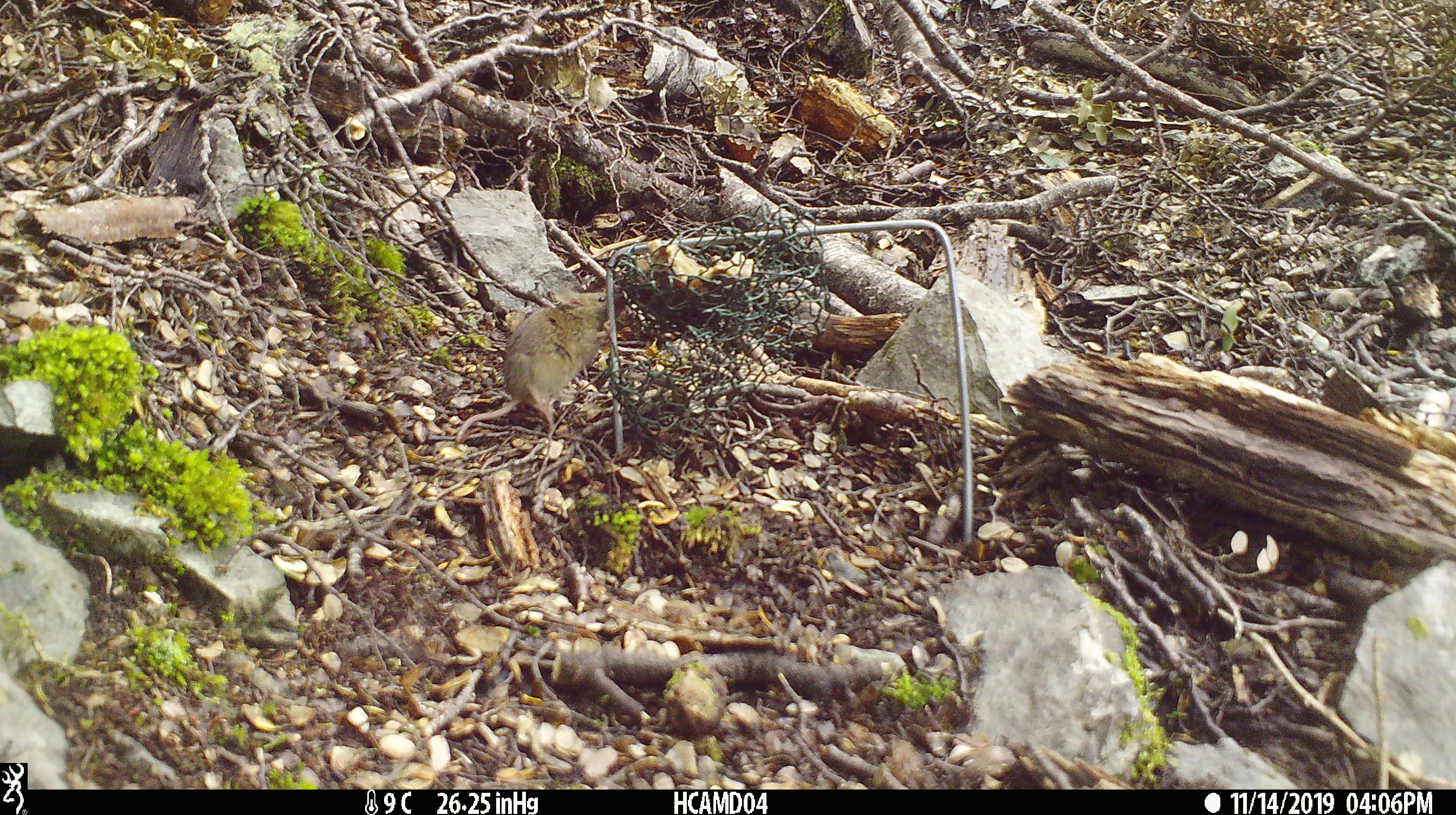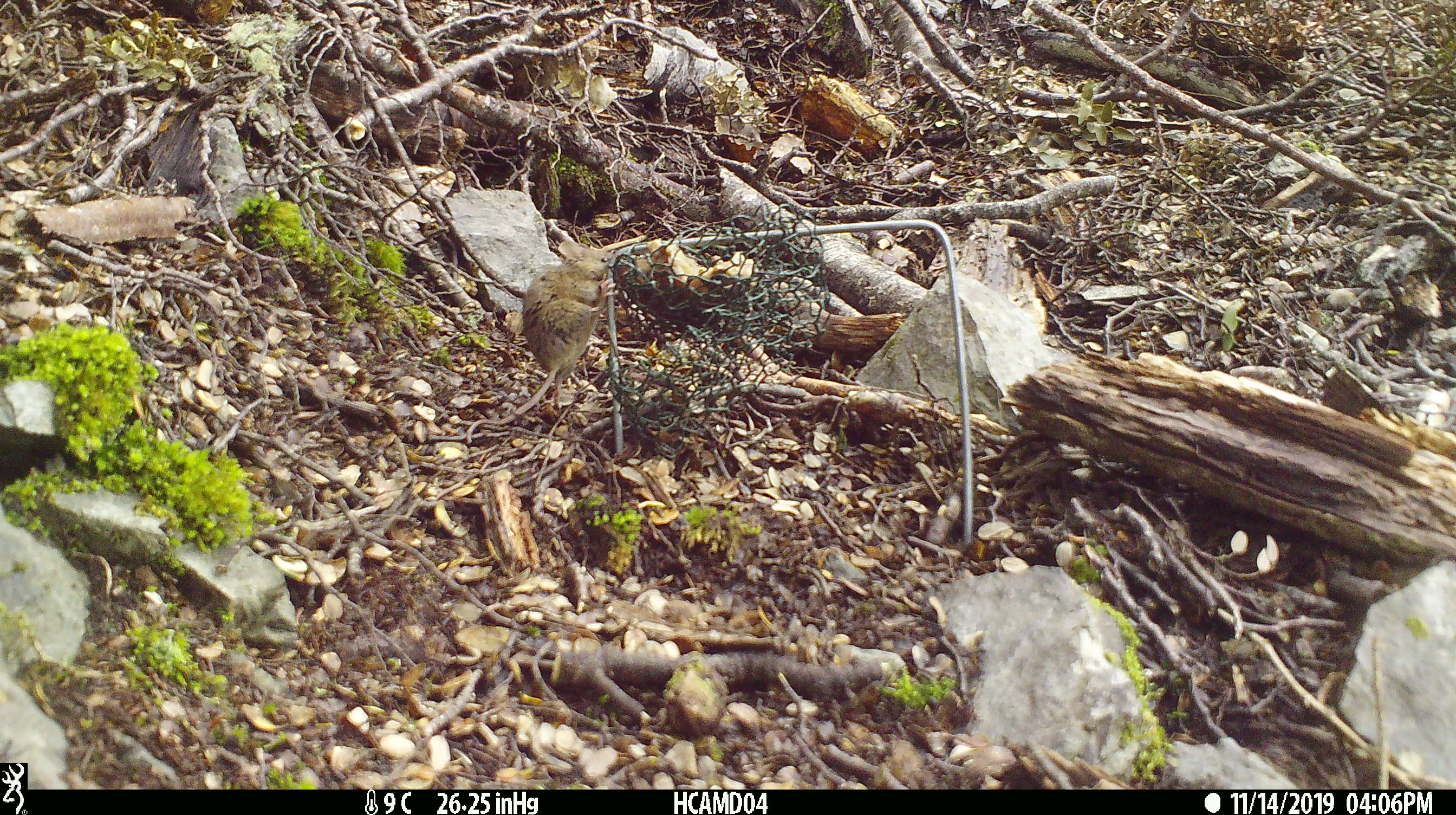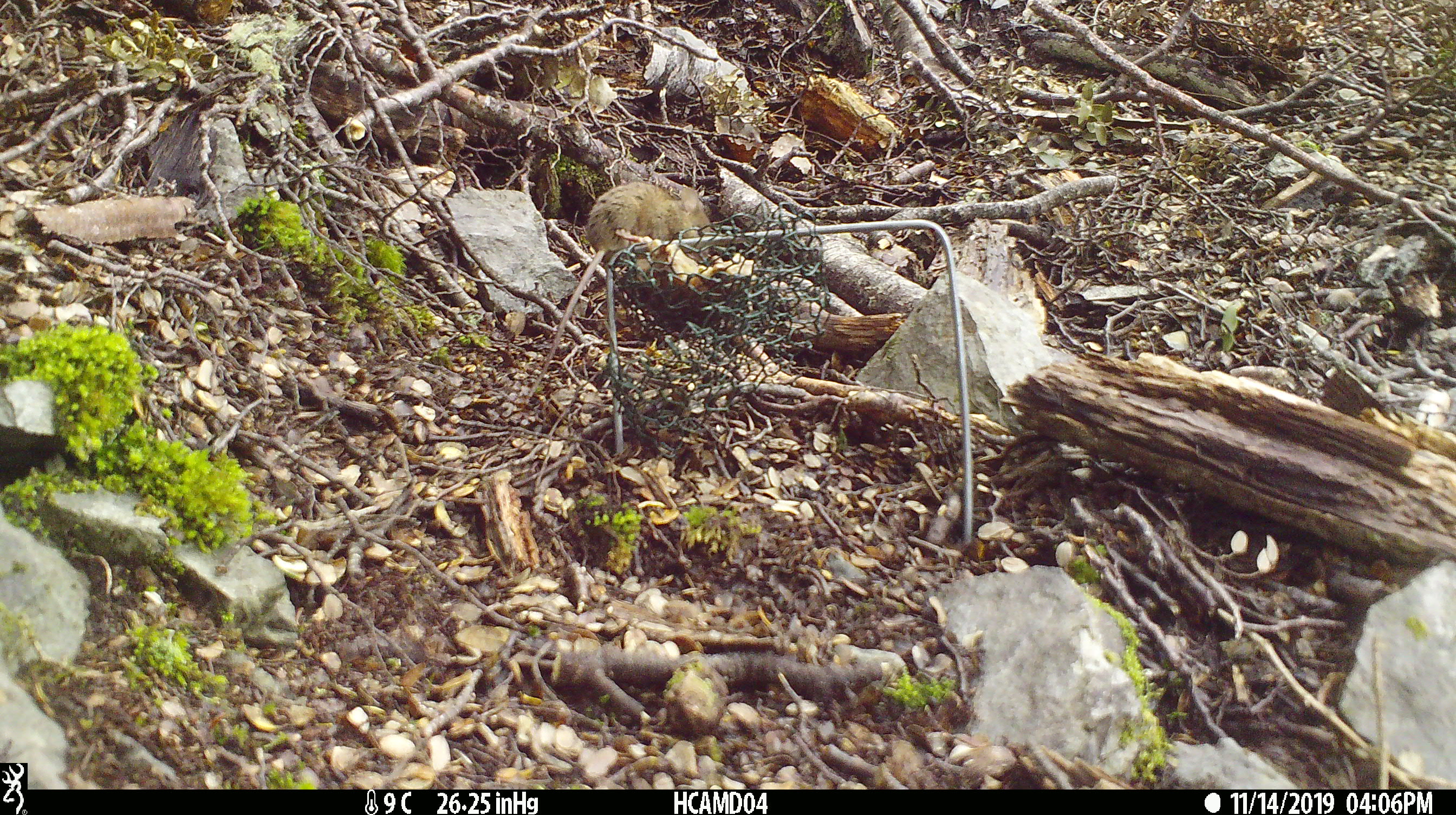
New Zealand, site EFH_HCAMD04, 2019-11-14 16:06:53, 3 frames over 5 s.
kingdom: Animalia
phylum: Chordata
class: Mammalia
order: Rodentia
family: Muridae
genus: Mus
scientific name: Mus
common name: mouse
Mouse (Mus).